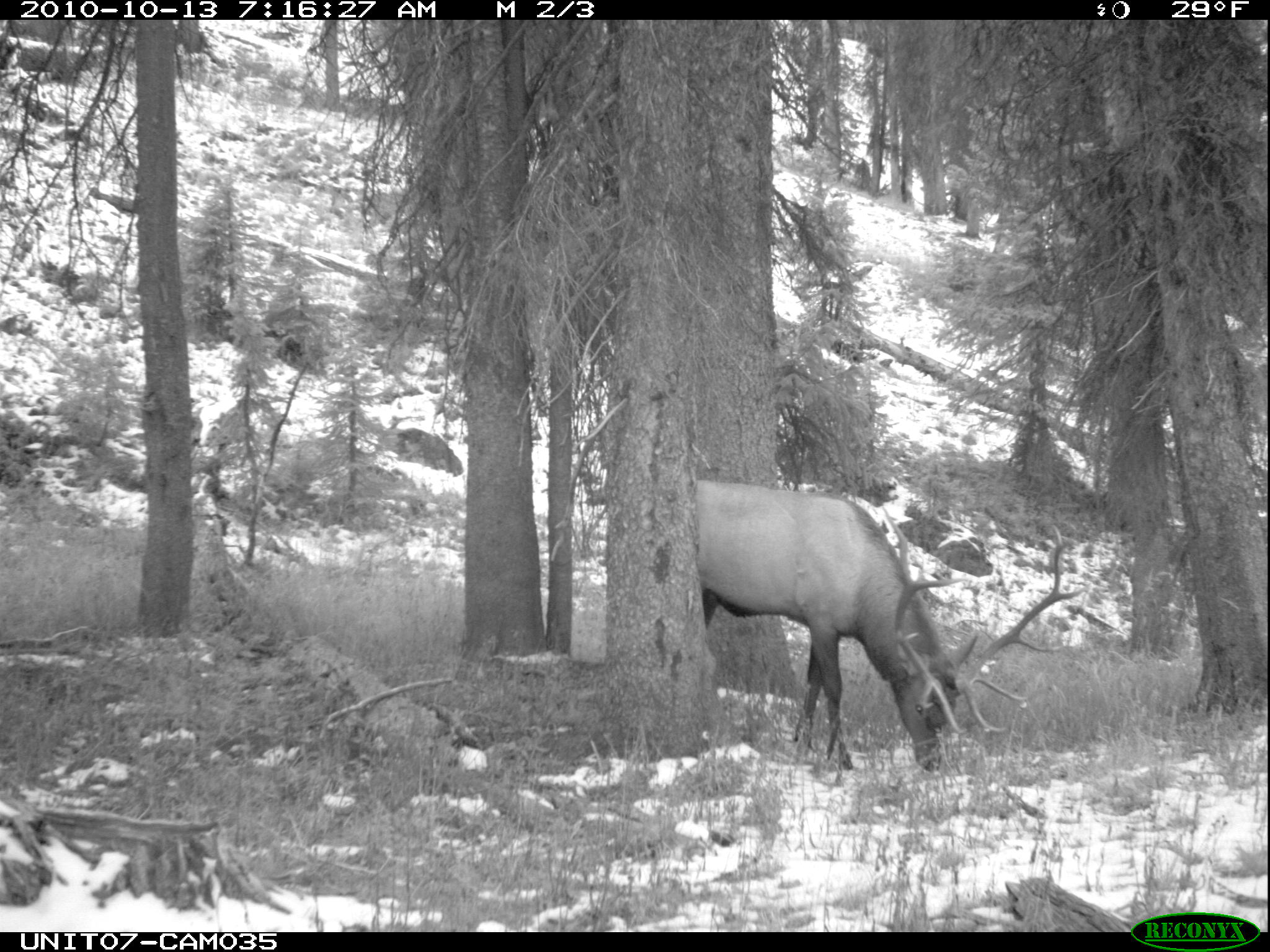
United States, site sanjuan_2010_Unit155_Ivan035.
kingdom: Animalia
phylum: Chordata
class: Mammalia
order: Artiodactyla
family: Cervidae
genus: Cervus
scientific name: Cervus elaphus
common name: red deer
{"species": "Cervus elaphus (red deer)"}